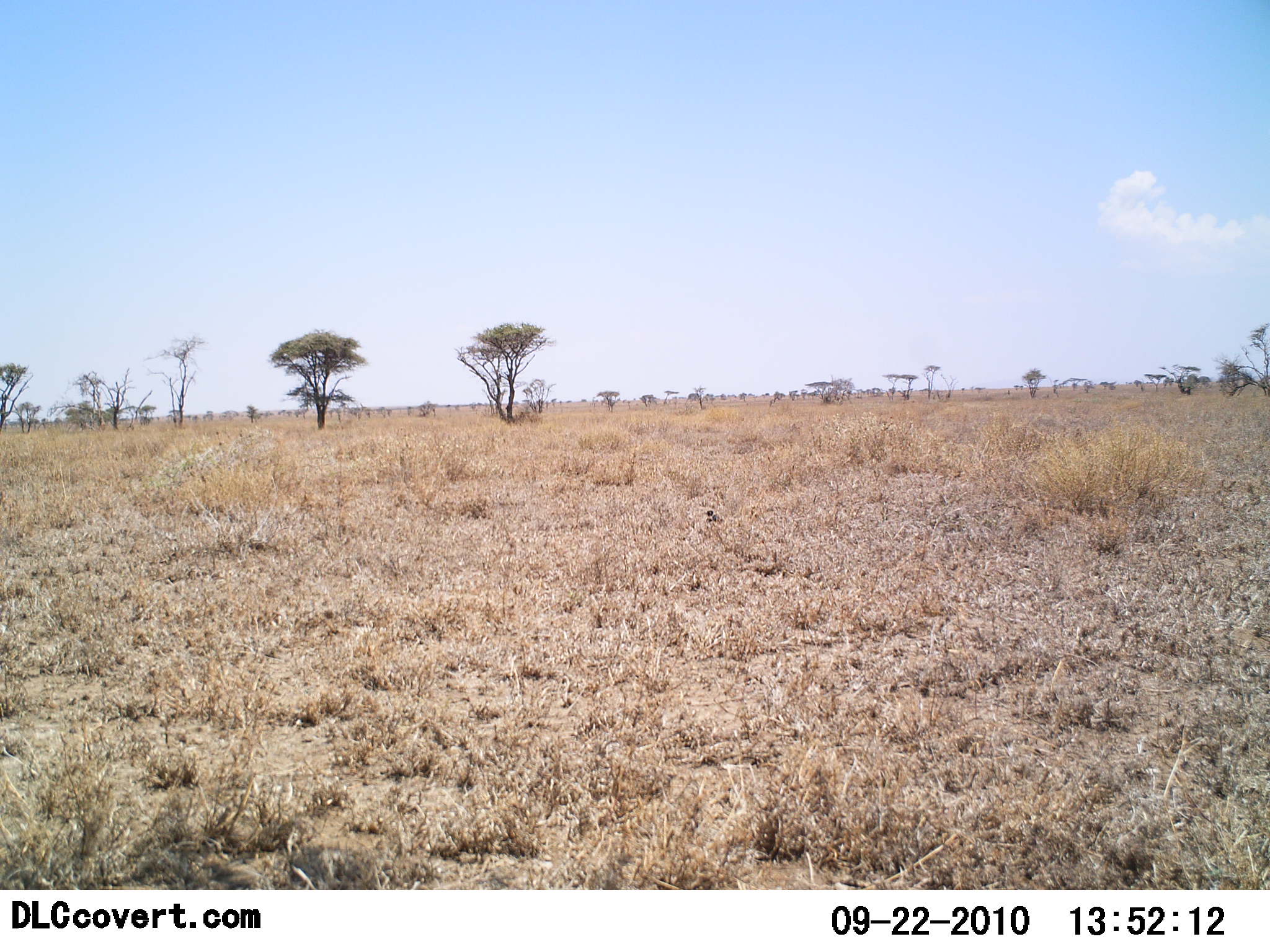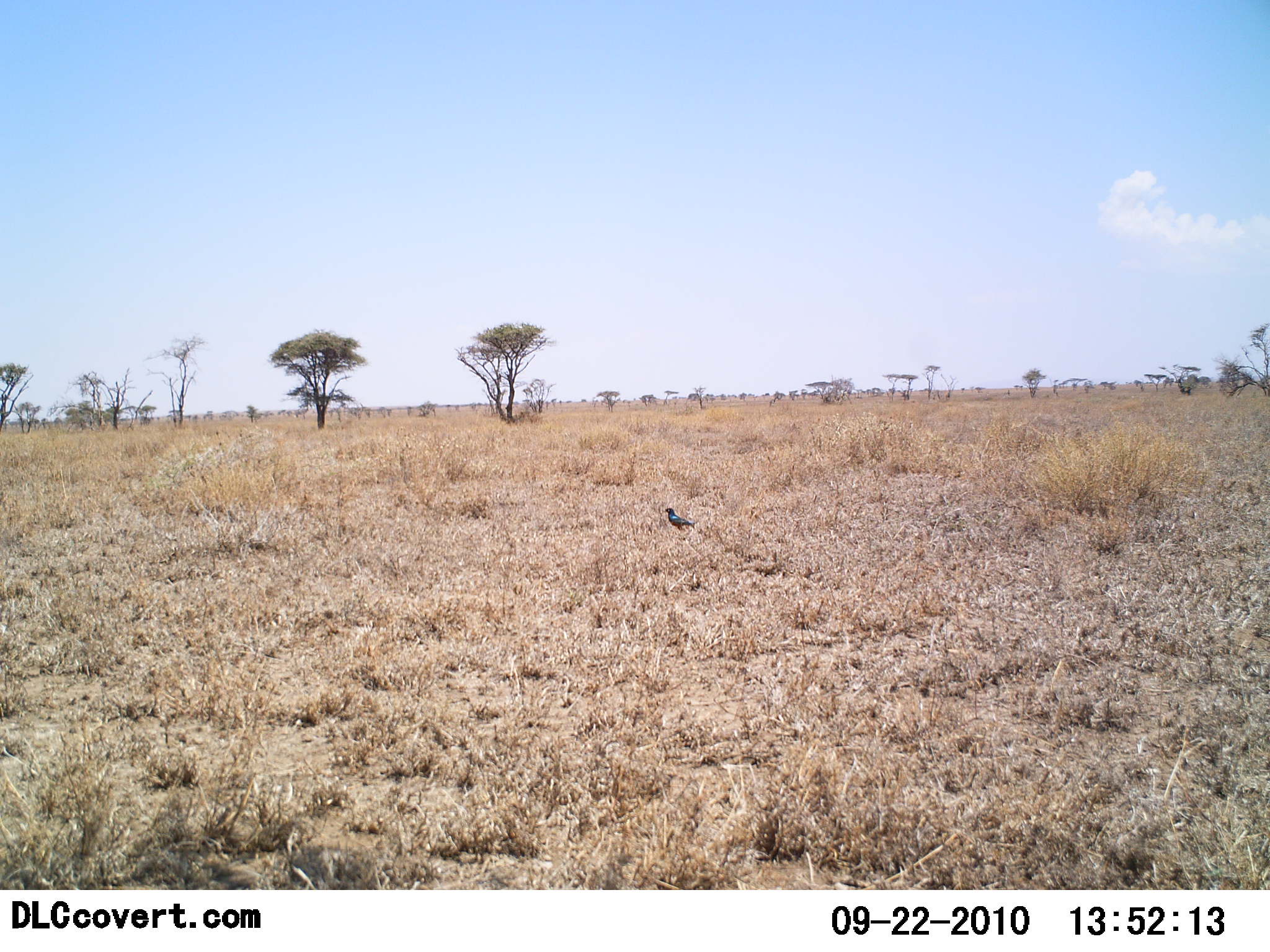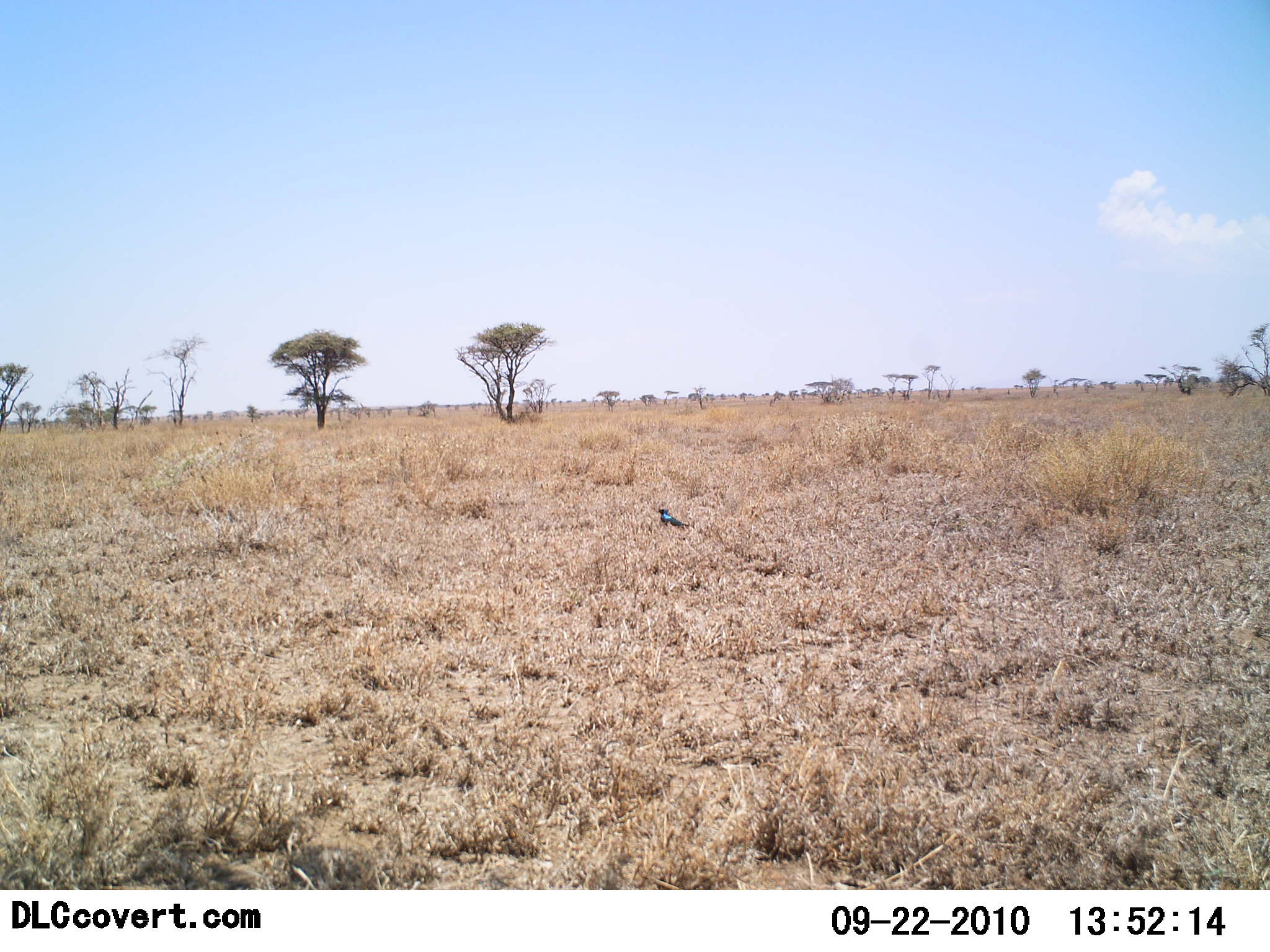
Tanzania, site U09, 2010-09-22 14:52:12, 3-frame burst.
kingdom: Animalia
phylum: Chordata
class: Aves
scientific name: Aves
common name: bird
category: otherbird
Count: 1.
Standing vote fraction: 32%.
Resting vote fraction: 0%.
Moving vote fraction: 79%.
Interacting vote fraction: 0%.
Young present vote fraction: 0%.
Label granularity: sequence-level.